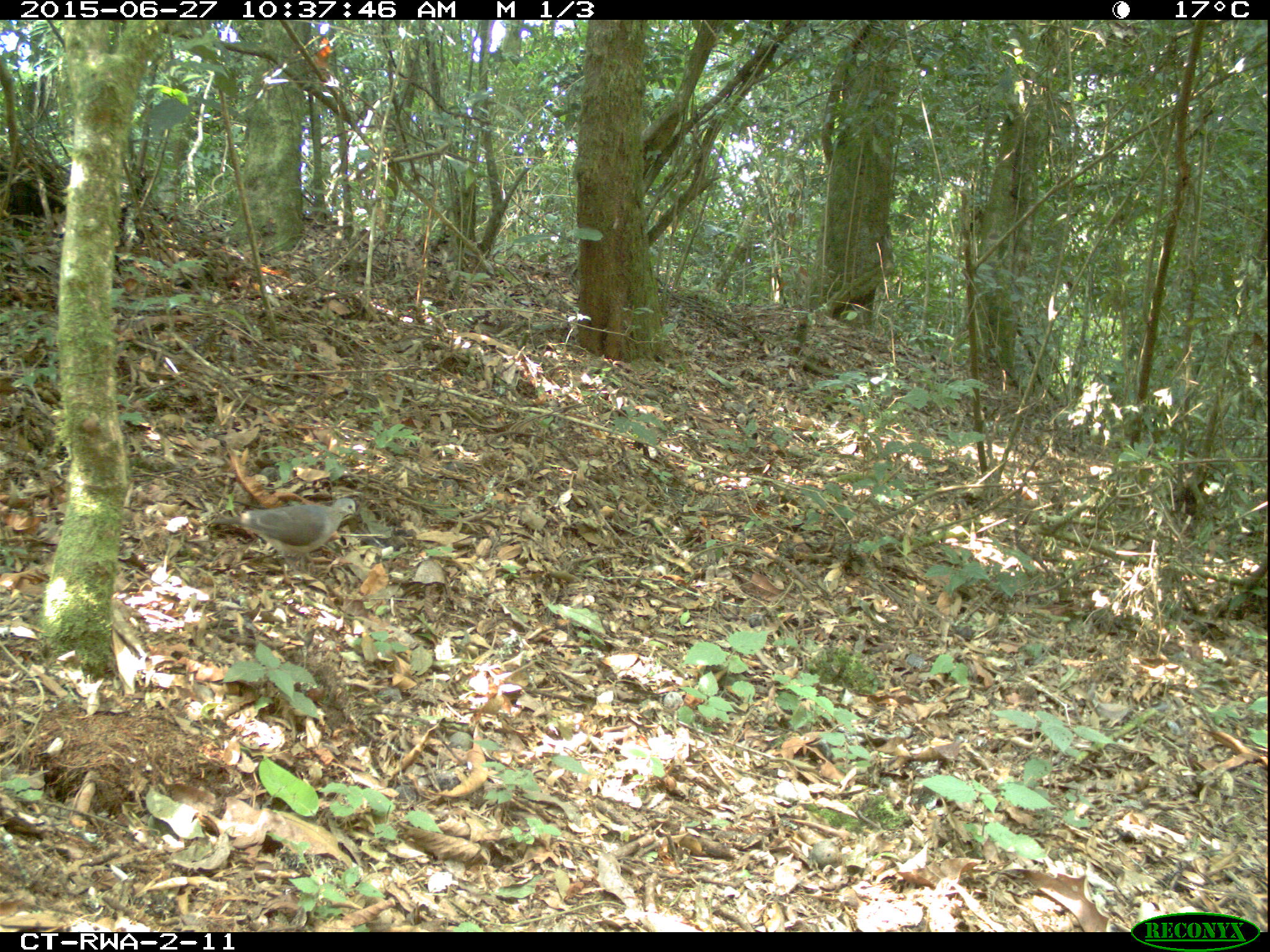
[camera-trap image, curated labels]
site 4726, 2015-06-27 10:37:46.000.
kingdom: Animalia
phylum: Chordata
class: Aves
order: Columbiformes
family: Columbidae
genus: Turtur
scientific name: Turtur tympanistria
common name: tambourine dove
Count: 1.